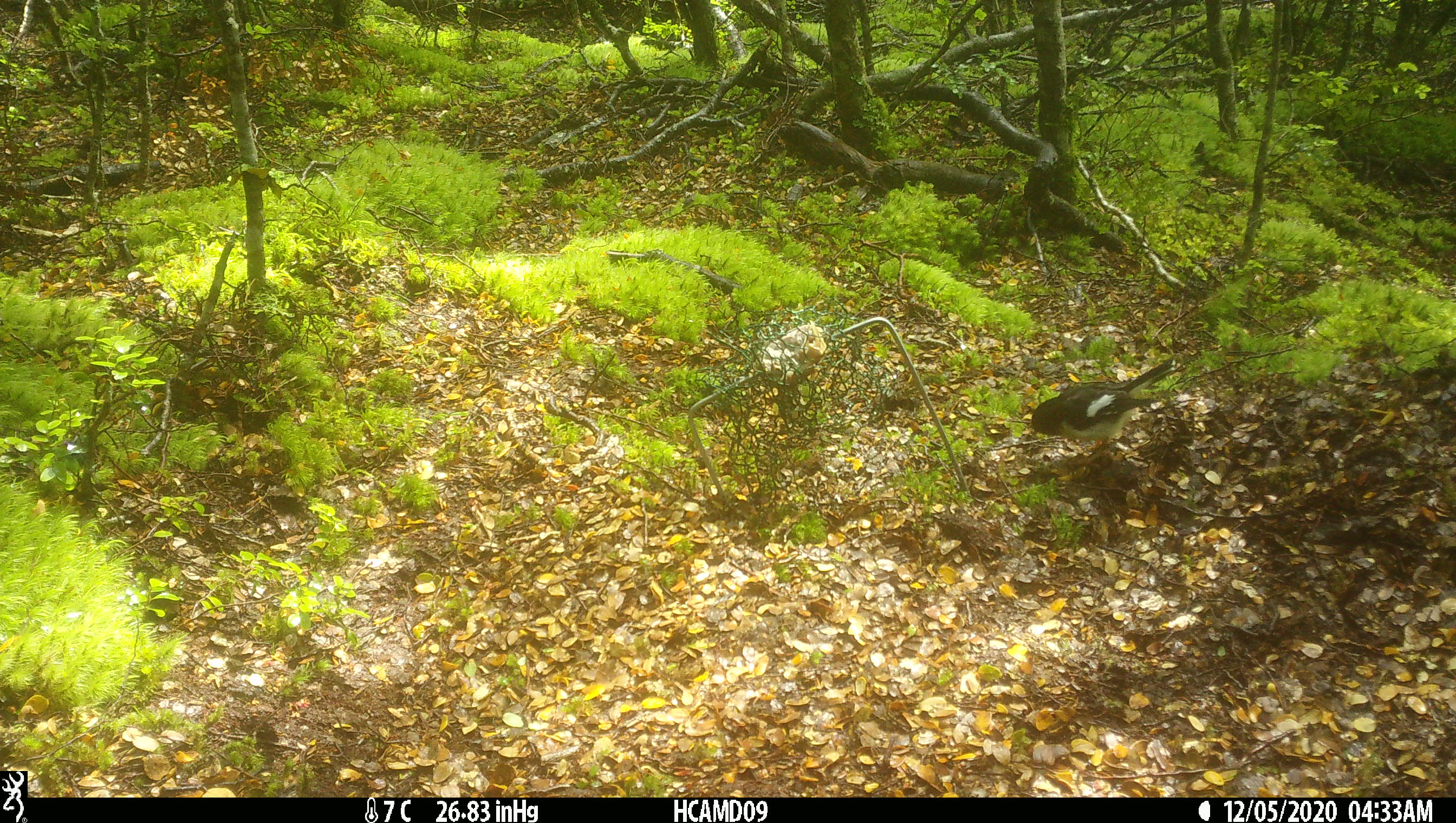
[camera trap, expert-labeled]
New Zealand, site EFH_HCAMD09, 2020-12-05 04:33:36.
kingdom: Animalia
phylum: Chordata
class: Aves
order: Passeriformes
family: Petroicidae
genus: Petroica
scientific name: Petroica macrocephala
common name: tomtit